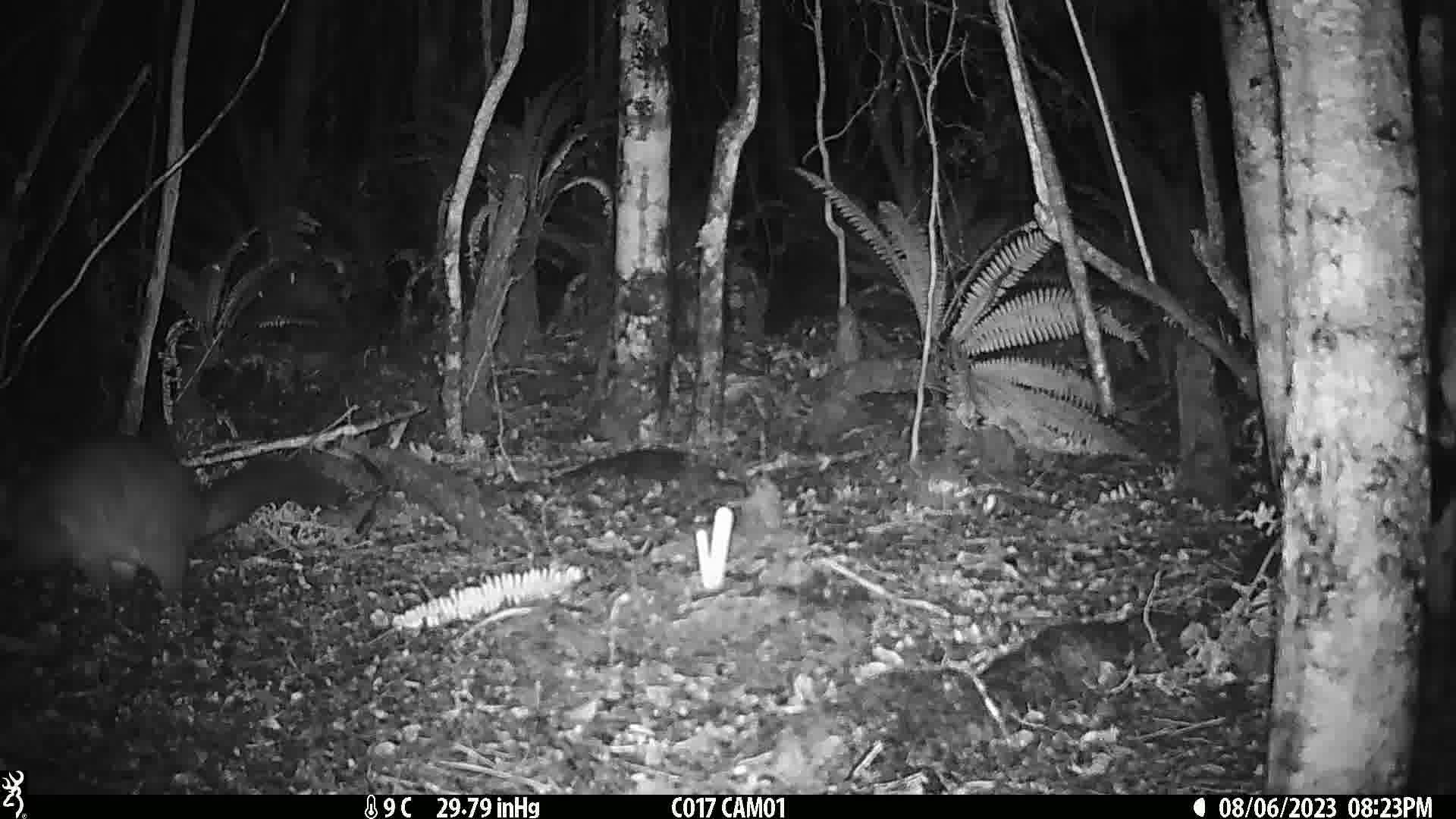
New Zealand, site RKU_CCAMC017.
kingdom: Animalia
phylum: Chordata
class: Mammalia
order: Diprotodontia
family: Phalangeridae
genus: Trichosurus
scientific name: Trichosurus vulpecula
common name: common brushtail possum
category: possum